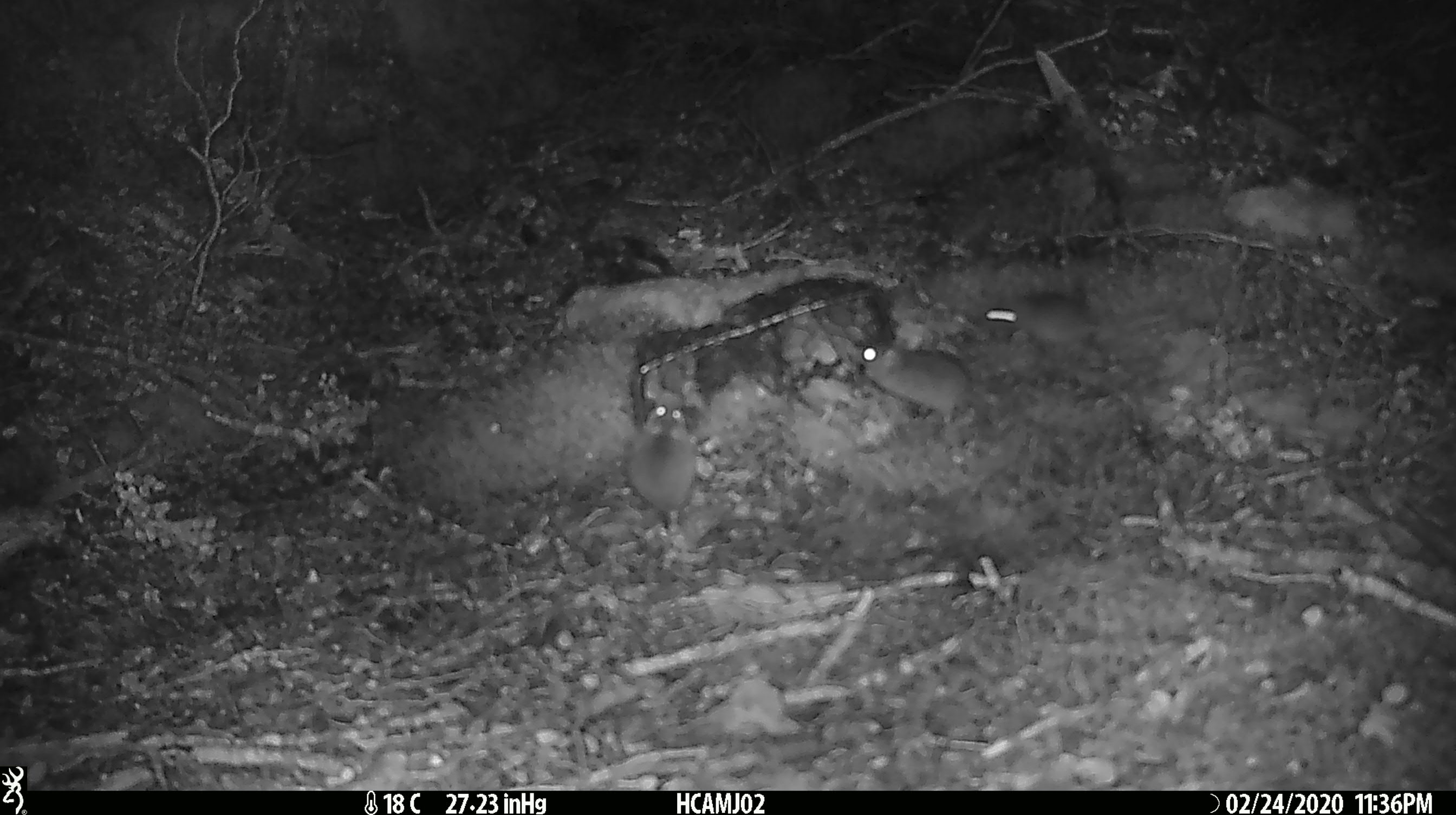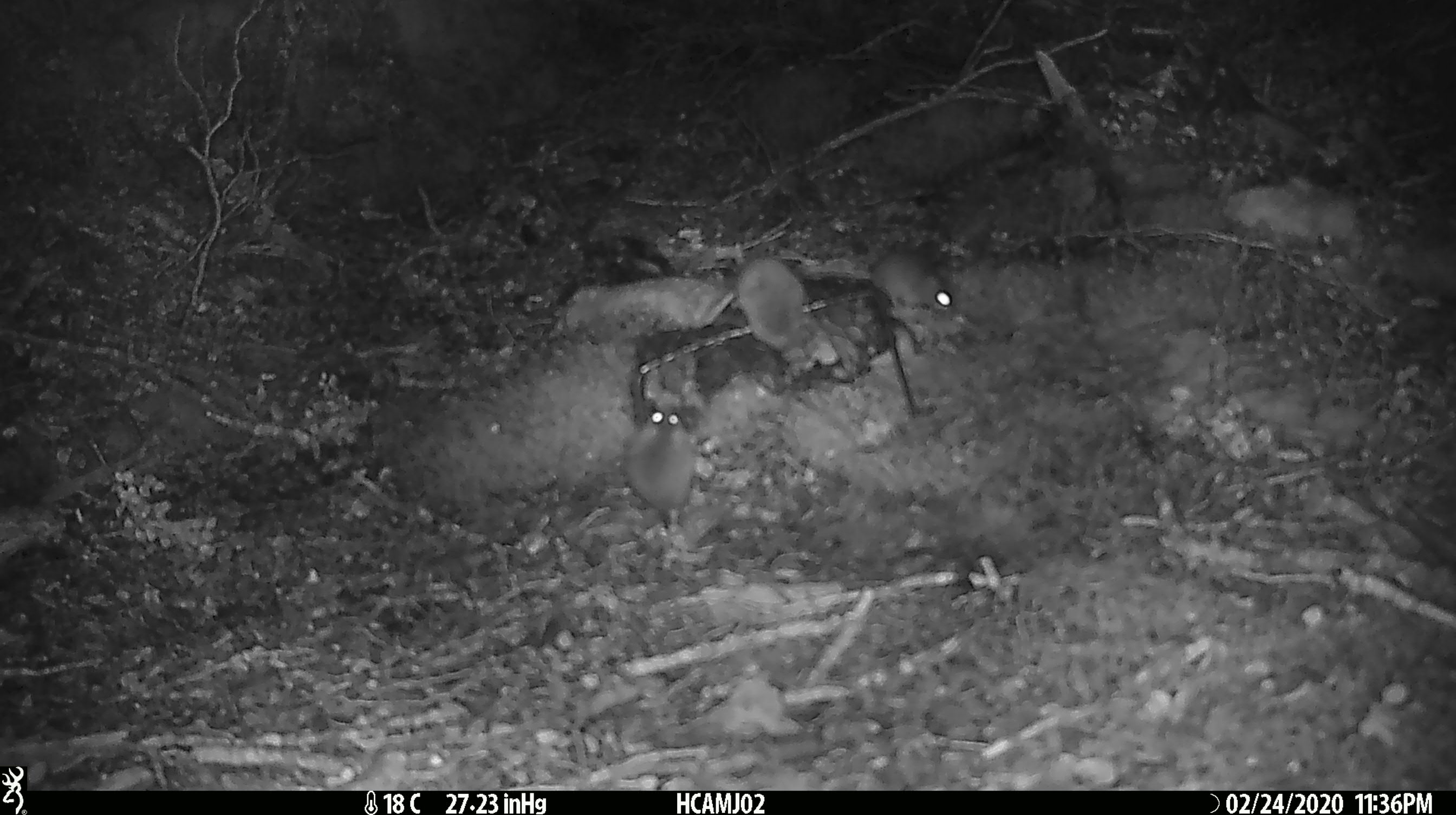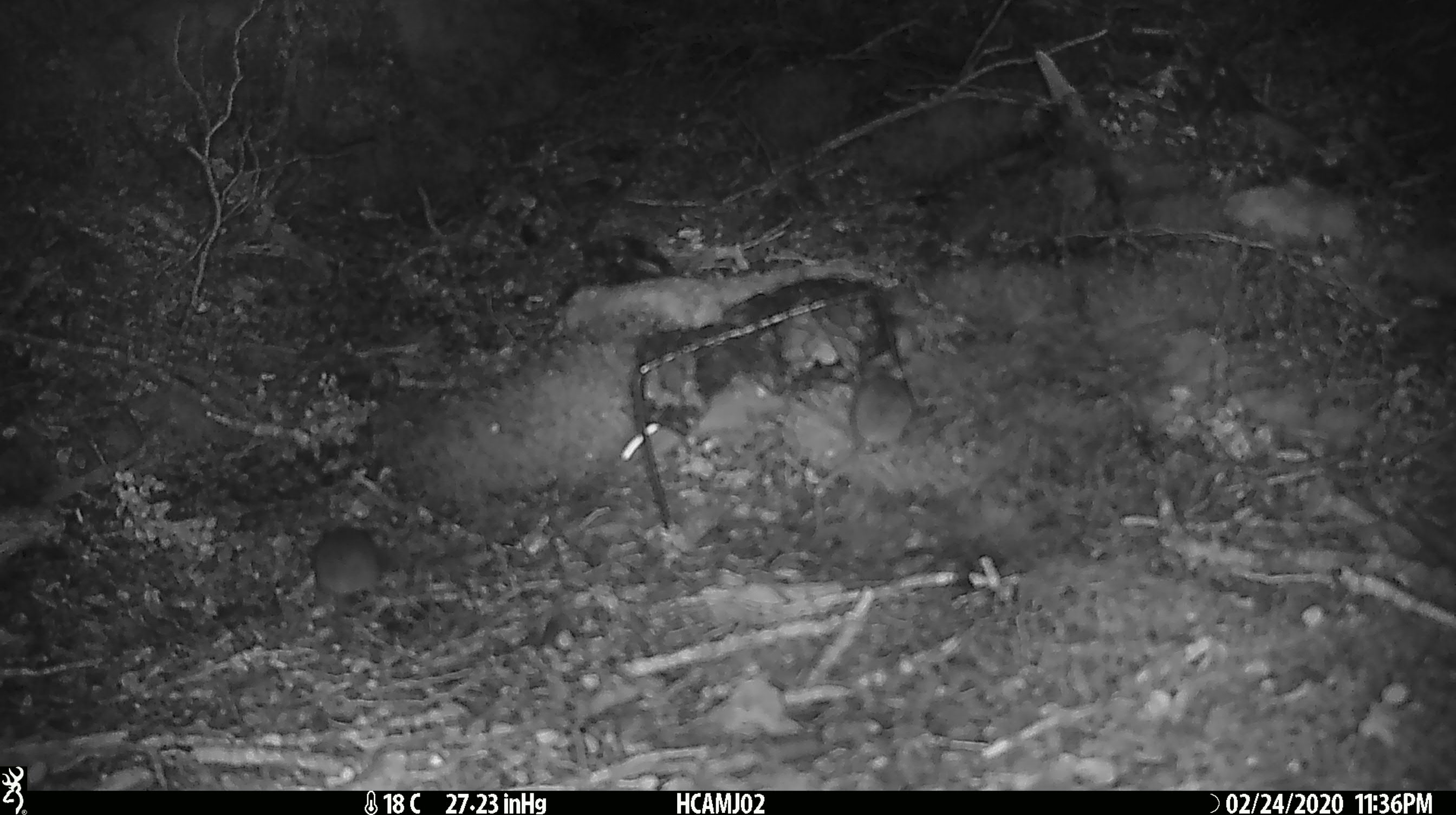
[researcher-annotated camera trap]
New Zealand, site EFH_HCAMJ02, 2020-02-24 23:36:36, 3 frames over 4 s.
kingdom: Animalia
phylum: Chordata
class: Mammalia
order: Rodentia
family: Muridae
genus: Mus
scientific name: Mus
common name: mouse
Mouse (Mus).